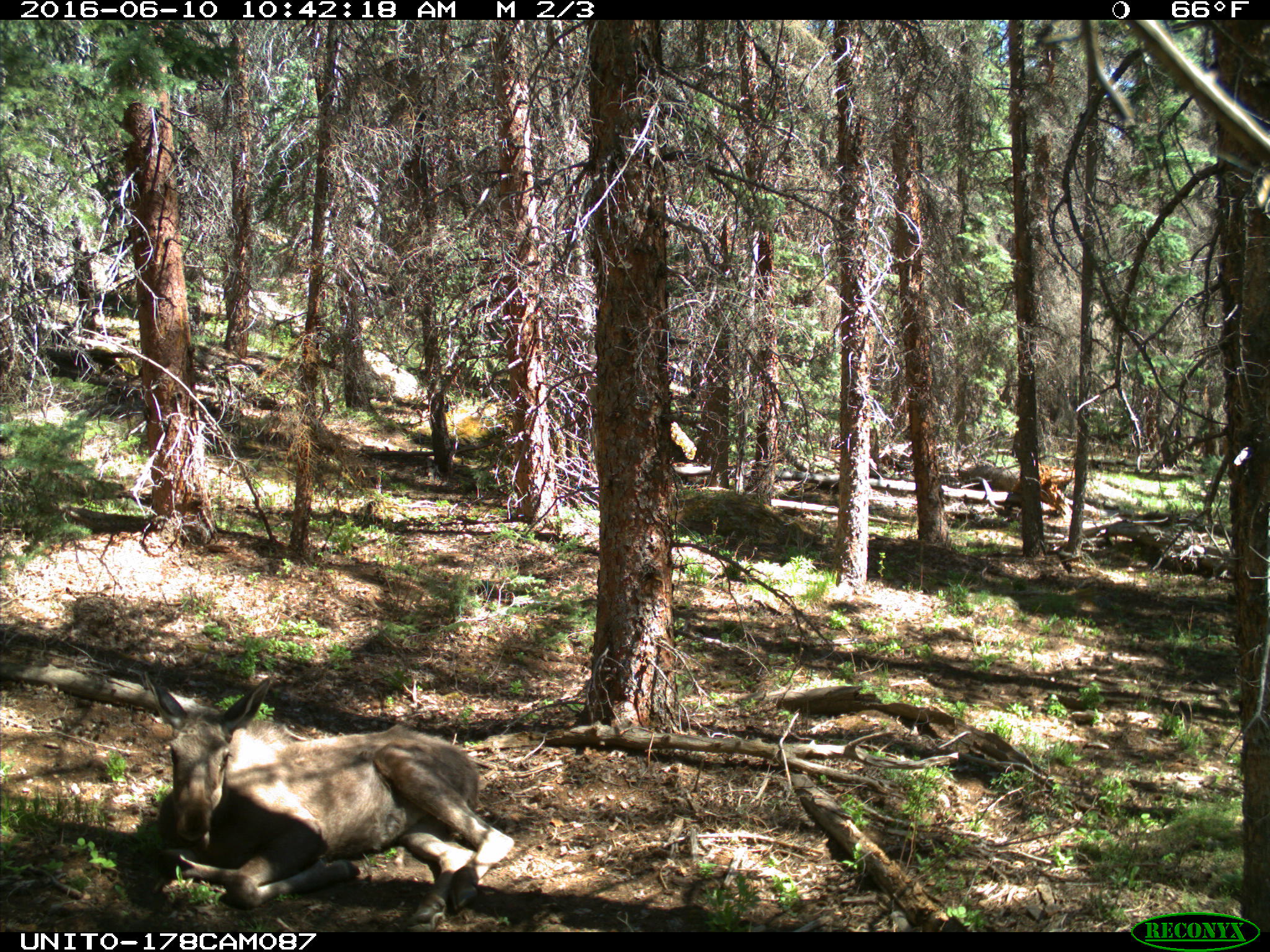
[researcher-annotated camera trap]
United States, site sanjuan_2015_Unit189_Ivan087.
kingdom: Animalia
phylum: Chordata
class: Mammalia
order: Artiodactyla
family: Cervidae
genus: Alces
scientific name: Alces alces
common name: moose